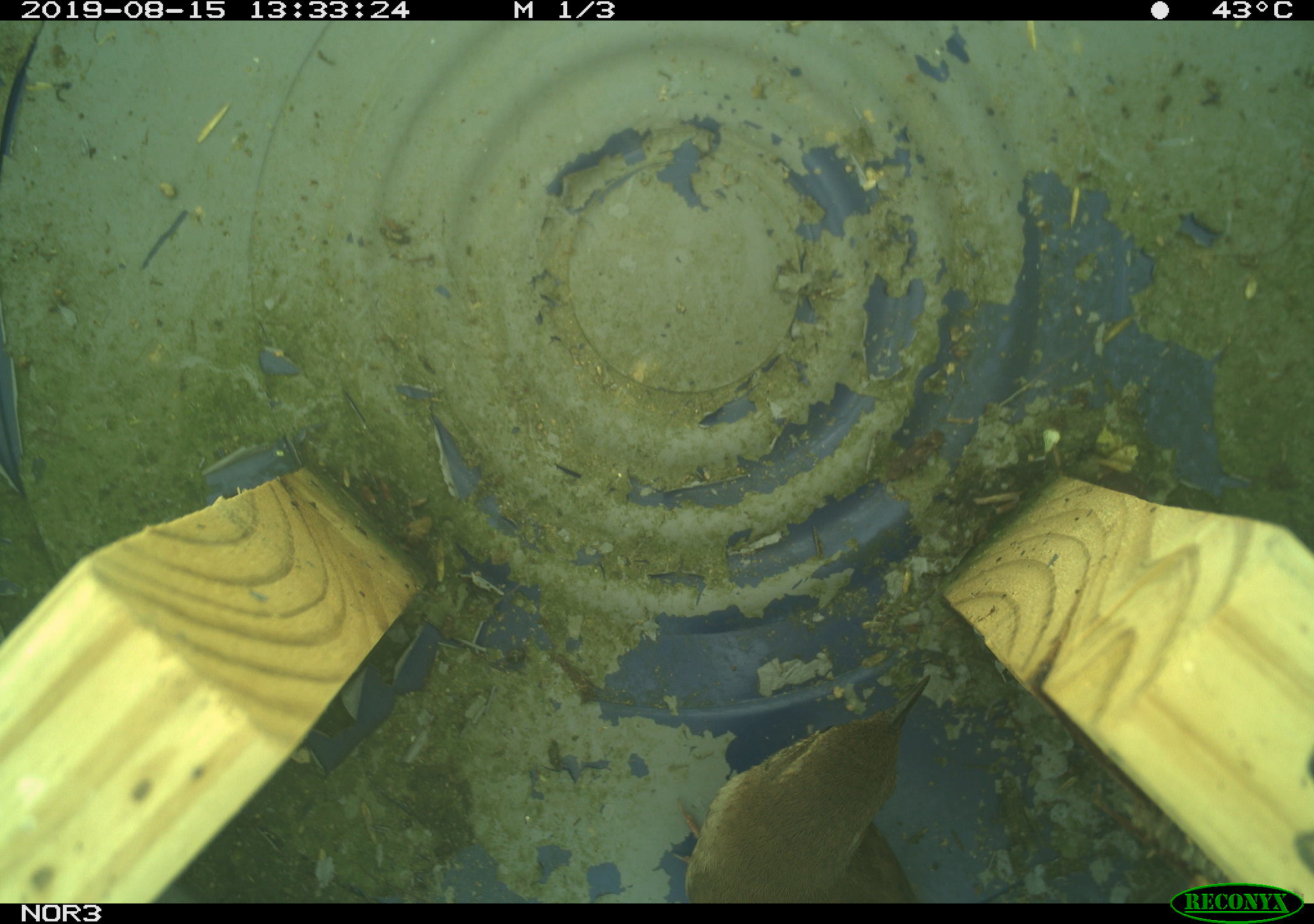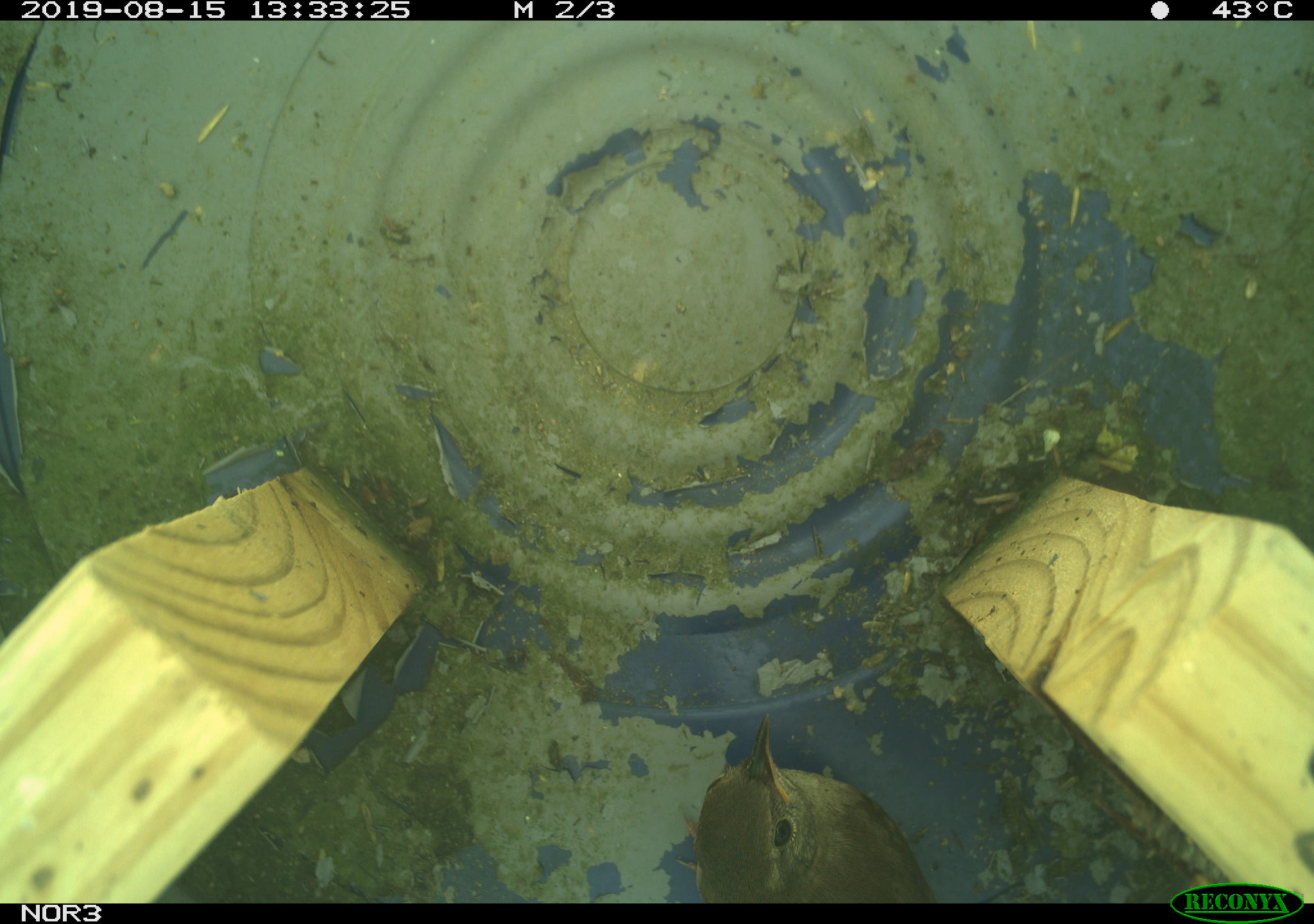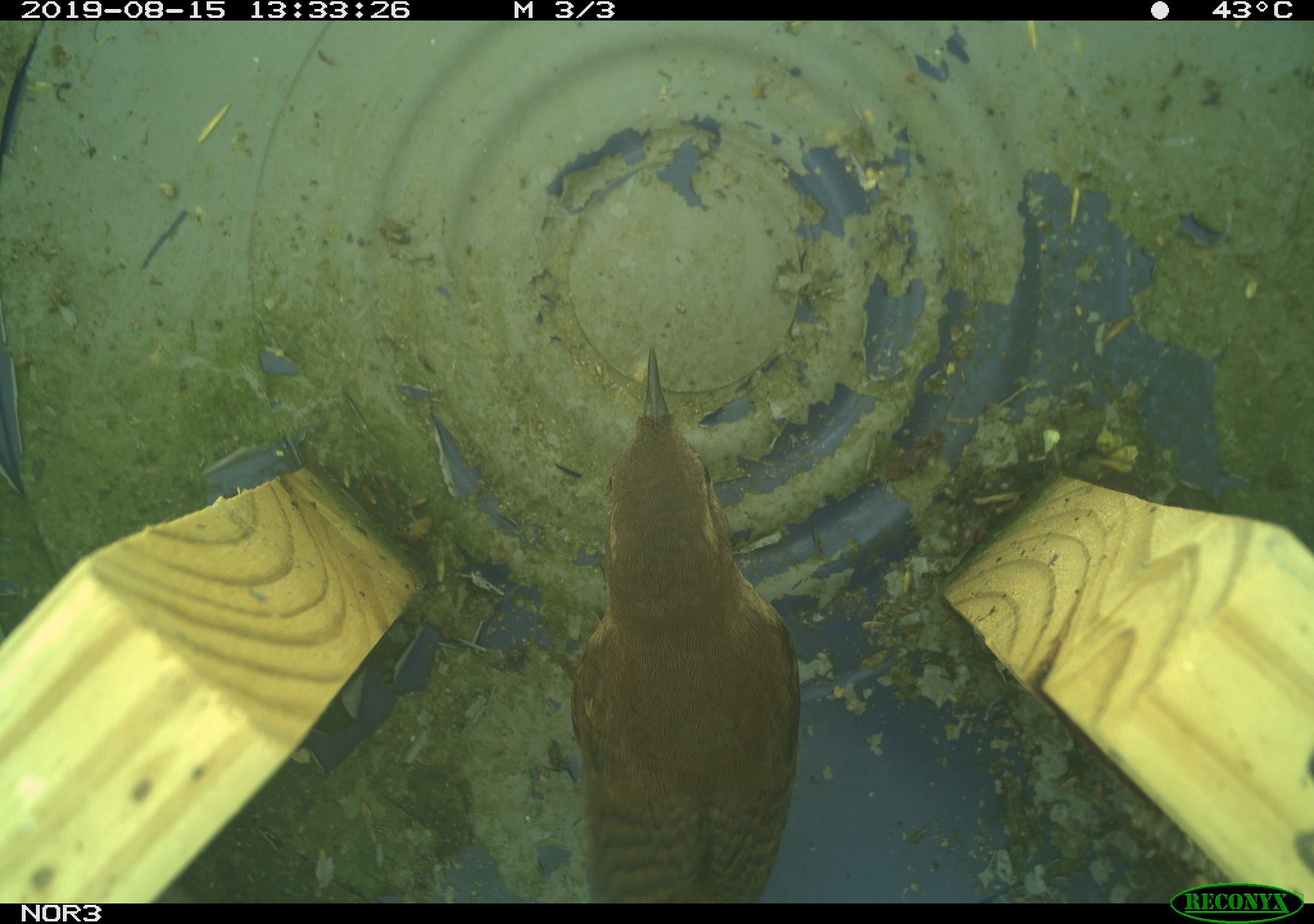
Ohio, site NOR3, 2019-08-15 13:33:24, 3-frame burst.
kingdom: Animalia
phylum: Chordata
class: Aves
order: Passeriformes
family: Troglodytidae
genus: Troglodytes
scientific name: Troglodytes aedon aedon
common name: northern house wren